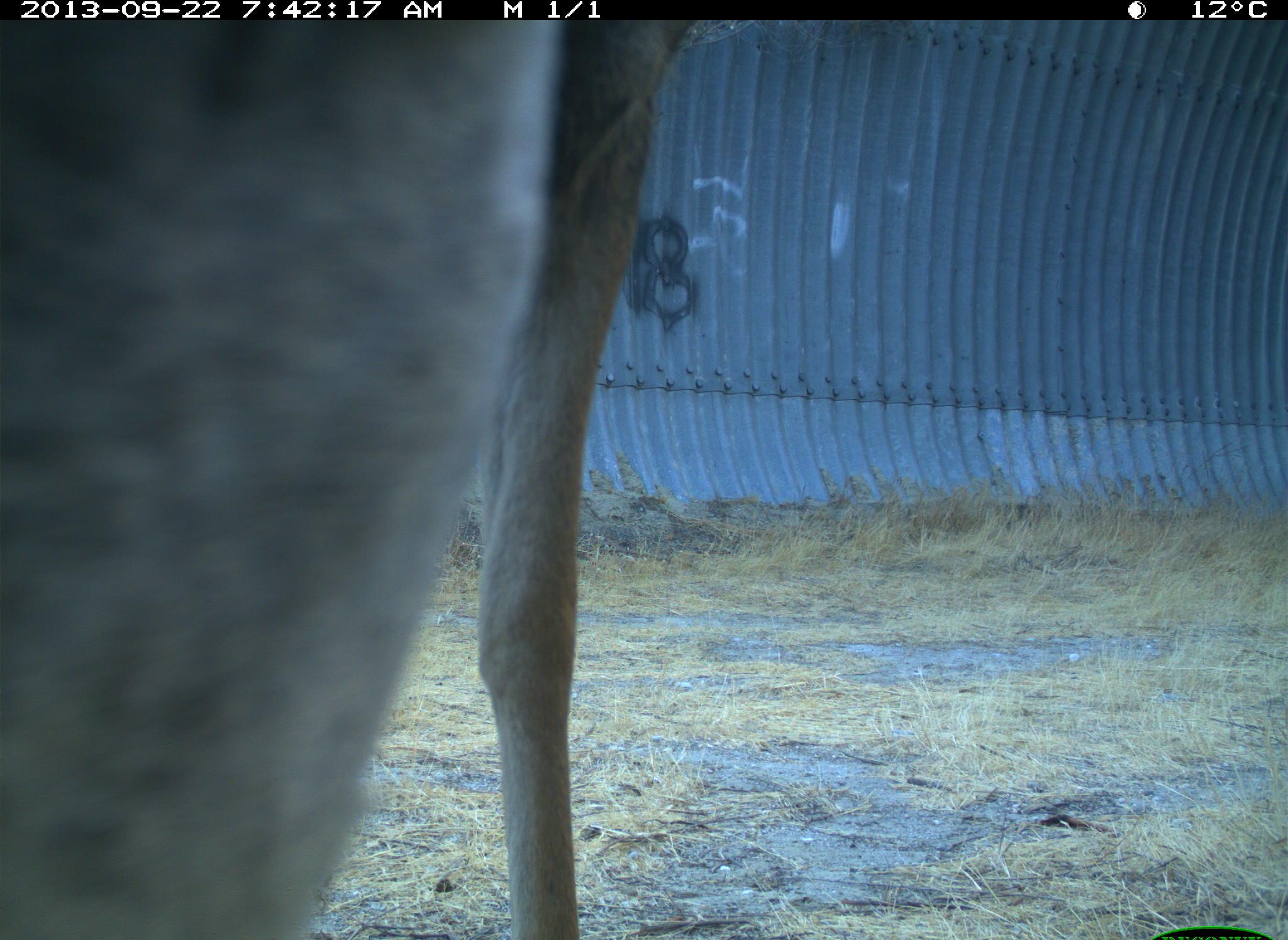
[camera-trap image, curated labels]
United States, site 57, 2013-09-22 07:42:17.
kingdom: Animalia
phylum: Chordata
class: Mammalia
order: Artiodactyla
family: Cervidae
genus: Odocoileus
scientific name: Odocoileus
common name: deer